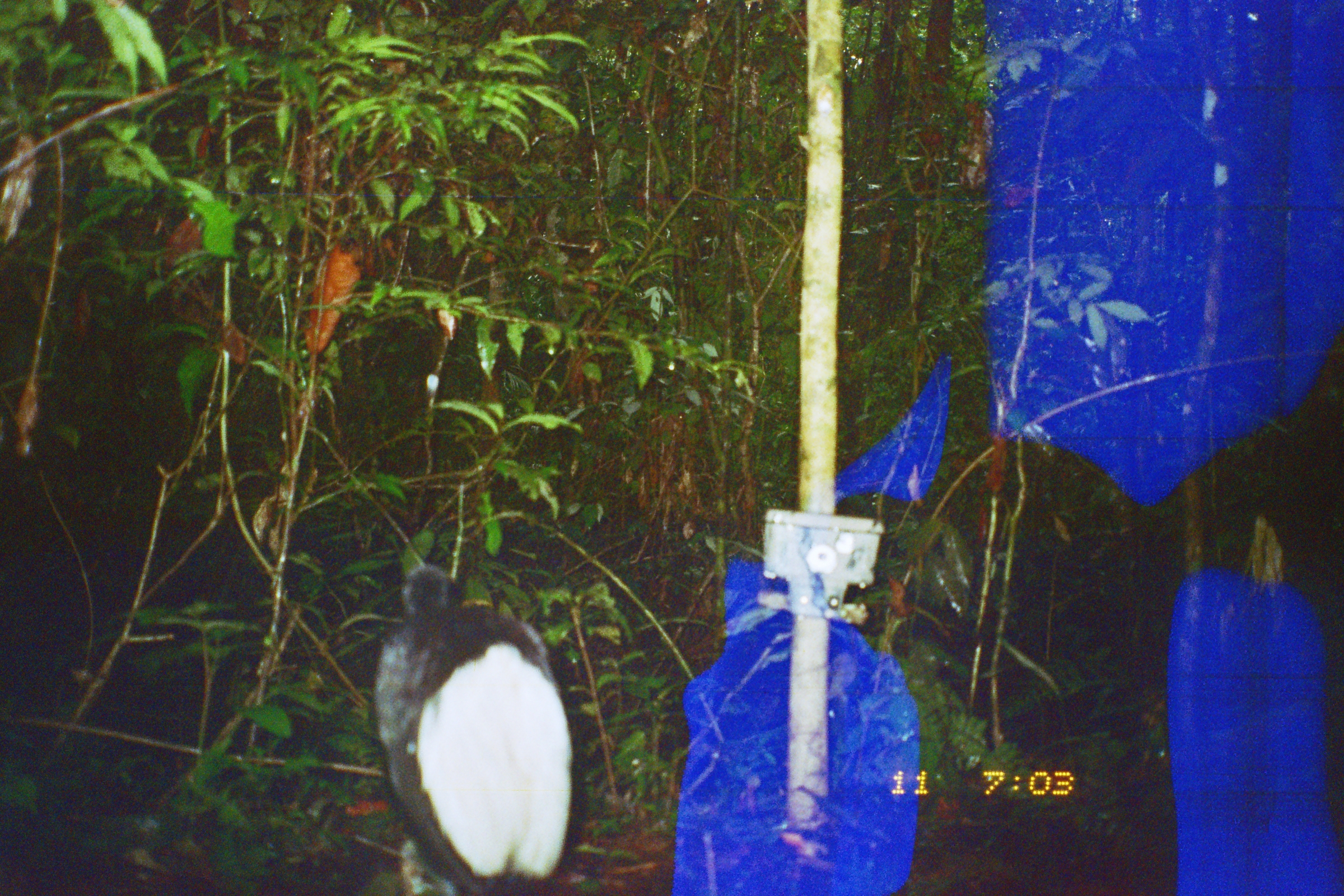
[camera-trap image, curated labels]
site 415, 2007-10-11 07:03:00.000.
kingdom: Animalia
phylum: Chordata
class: Aves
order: Gruiformes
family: Psophiidae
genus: Psophia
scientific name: Psophia leucoptera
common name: pale-winged trumpeter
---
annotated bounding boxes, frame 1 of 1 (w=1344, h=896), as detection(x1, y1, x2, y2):
psophia leucoptera: detection(373, 564, 586, 894)